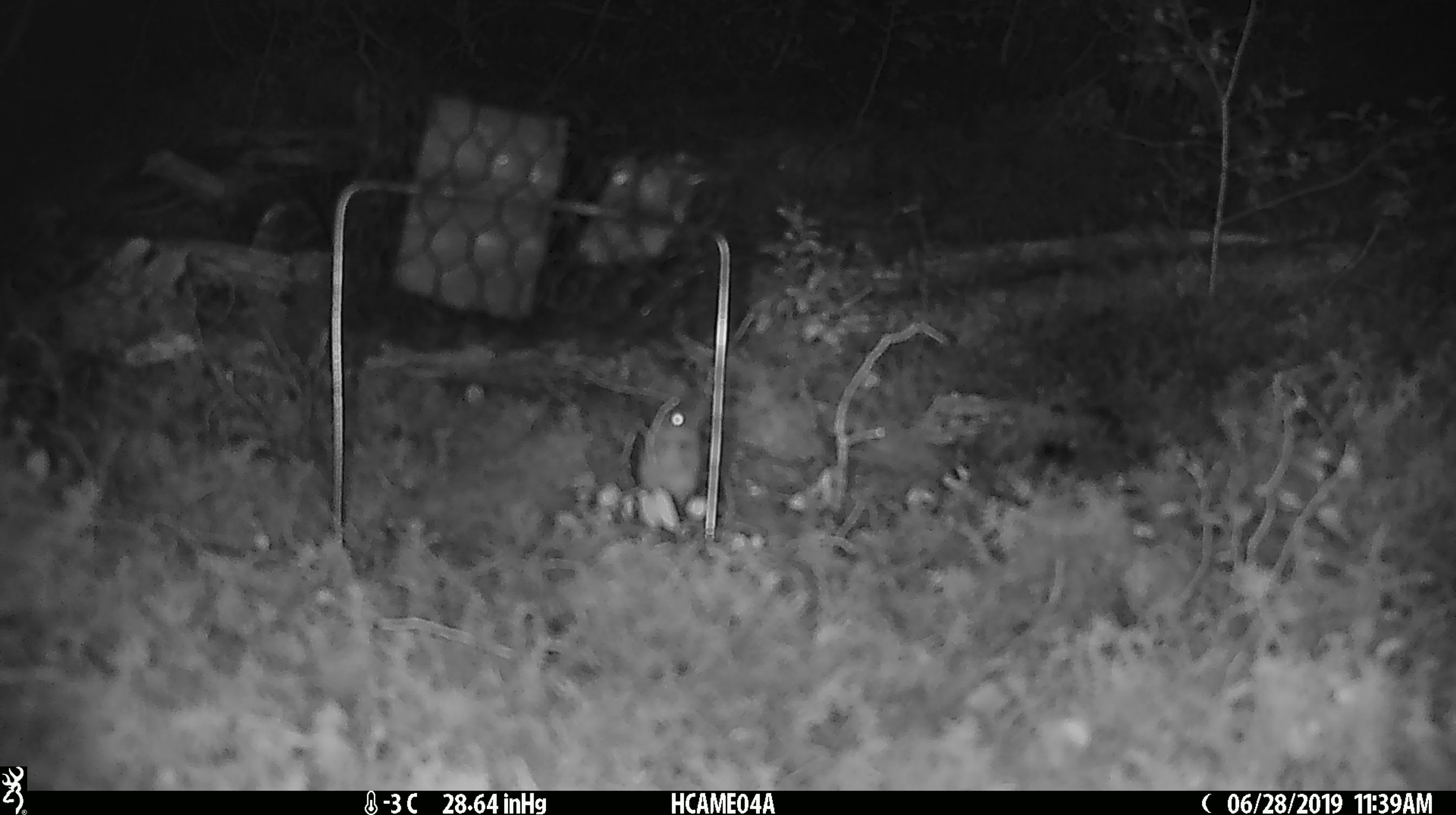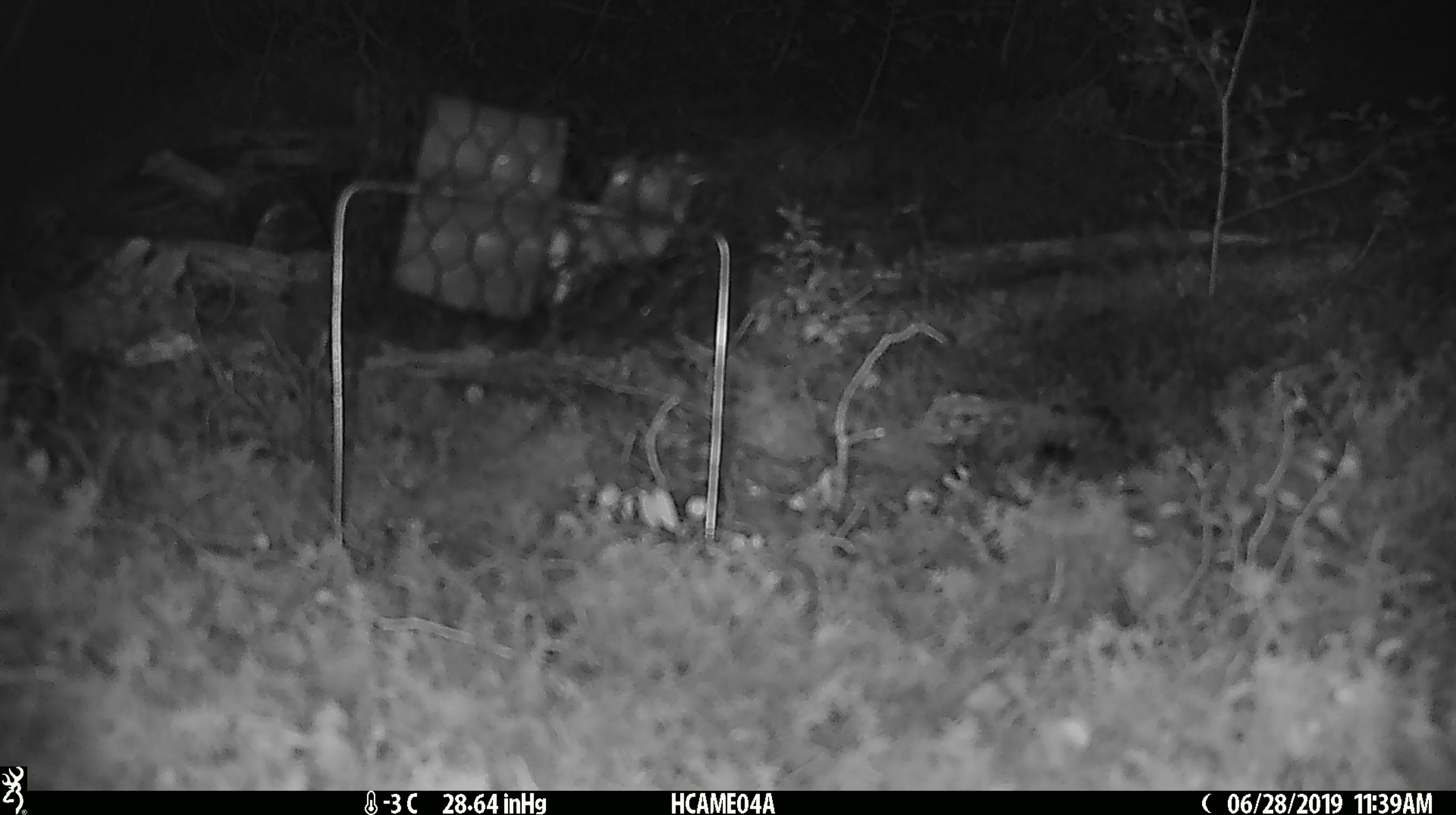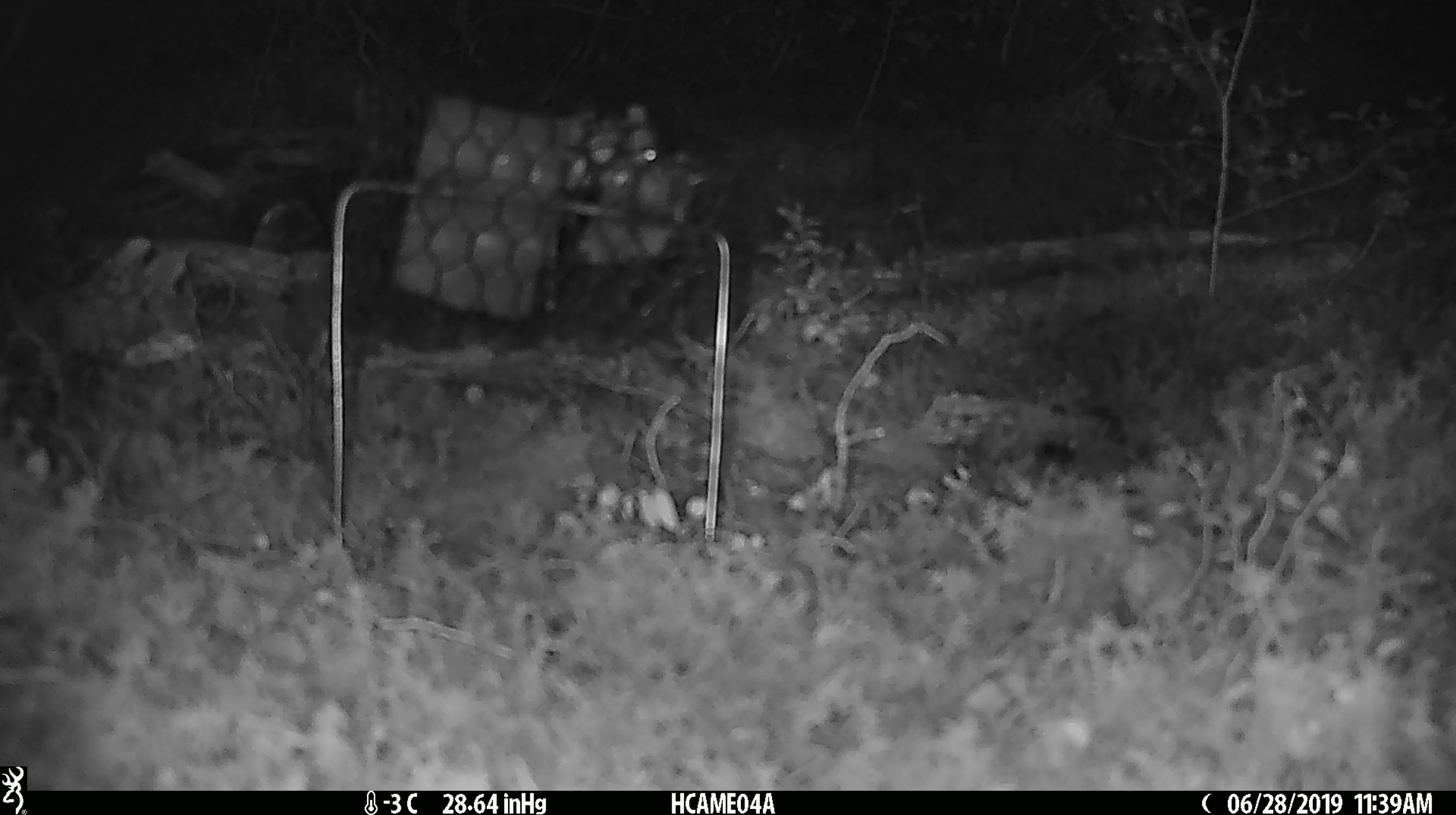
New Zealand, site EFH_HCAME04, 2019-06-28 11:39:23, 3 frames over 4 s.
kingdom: Animalia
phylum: Chordata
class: Mammalia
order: Rodentia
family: Muridae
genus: Mus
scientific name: Mus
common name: mouse